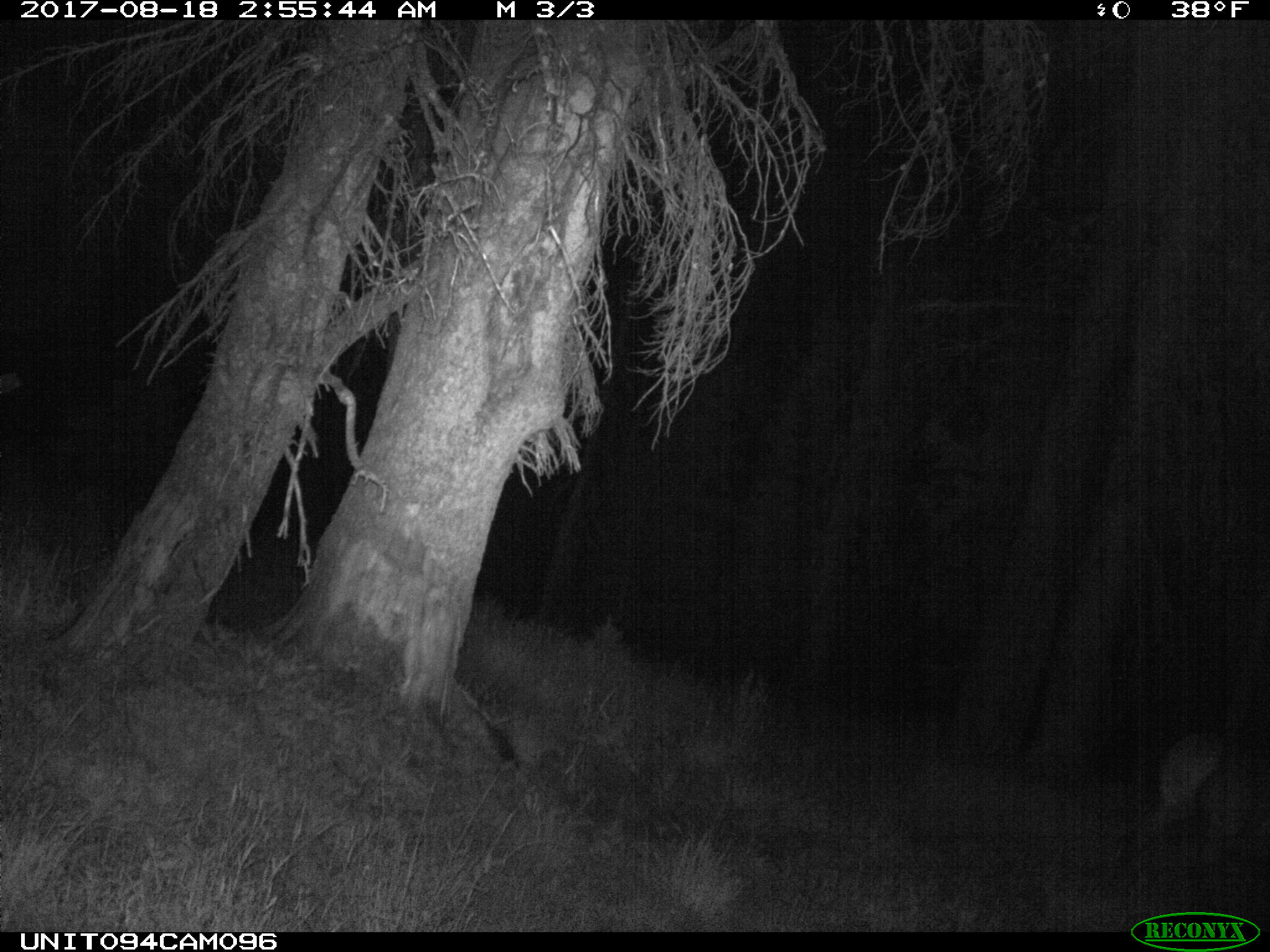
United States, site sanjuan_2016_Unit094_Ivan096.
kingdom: Animalia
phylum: Chordata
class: Mammalia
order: Artiodactyla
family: Cervidae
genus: Cervus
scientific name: Cervus elaphus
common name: red deer